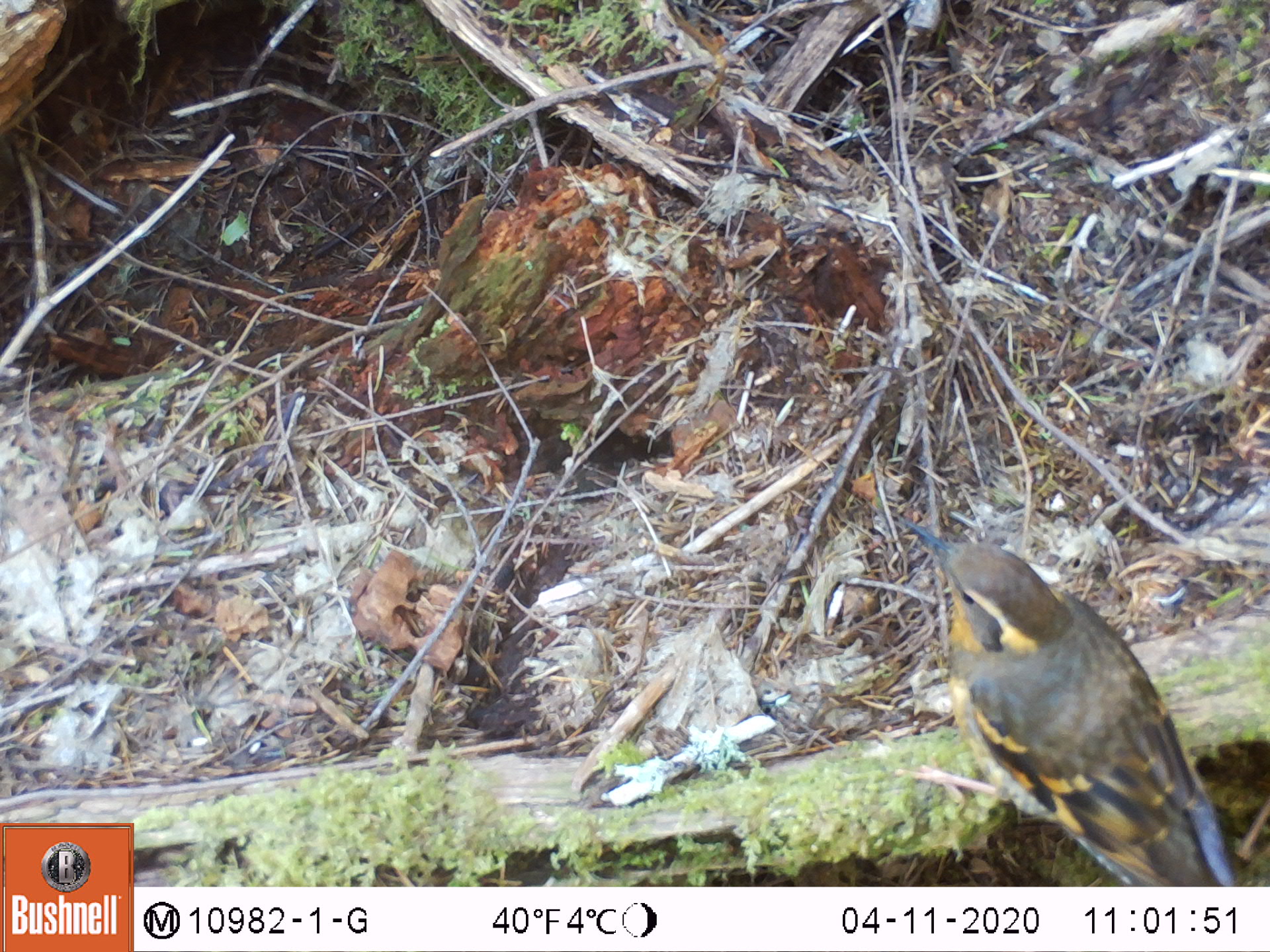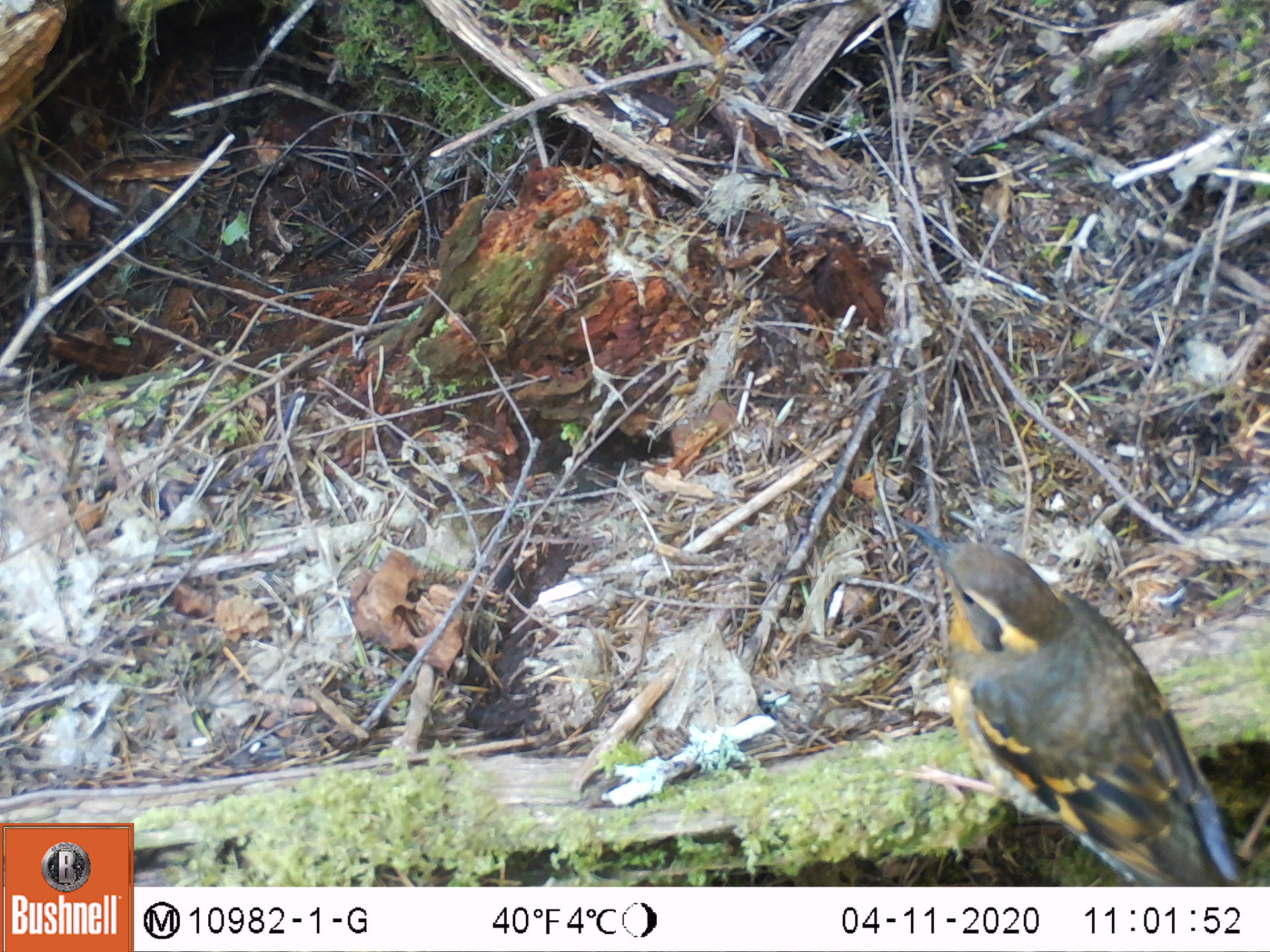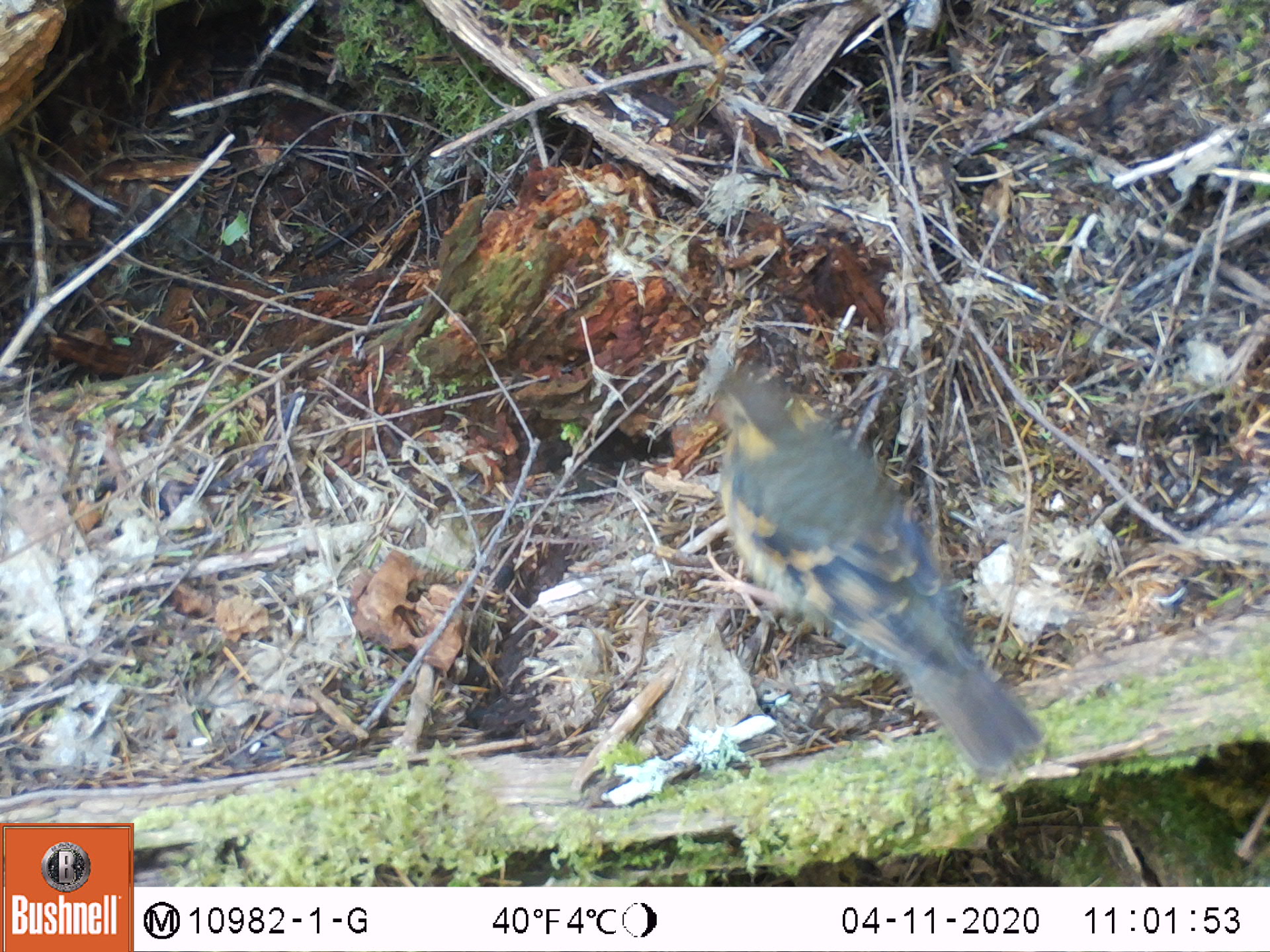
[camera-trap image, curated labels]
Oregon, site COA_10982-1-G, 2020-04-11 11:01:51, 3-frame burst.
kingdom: Animalia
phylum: Chordata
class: Aves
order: Passeriformes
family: Turdidae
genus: Ixoreus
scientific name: Ixoreus naevius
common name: varied thrush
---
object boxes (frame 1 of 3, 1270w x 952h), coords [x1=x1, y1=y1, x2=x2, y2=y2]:
varied thrush: [x1=904, y1=519, x2=1232, y2=883]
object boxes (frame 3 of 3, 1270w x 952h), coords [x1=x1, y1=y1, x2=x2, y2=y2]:
varied thrush: [x1=701, y1=371, x2=1032, y2=760]